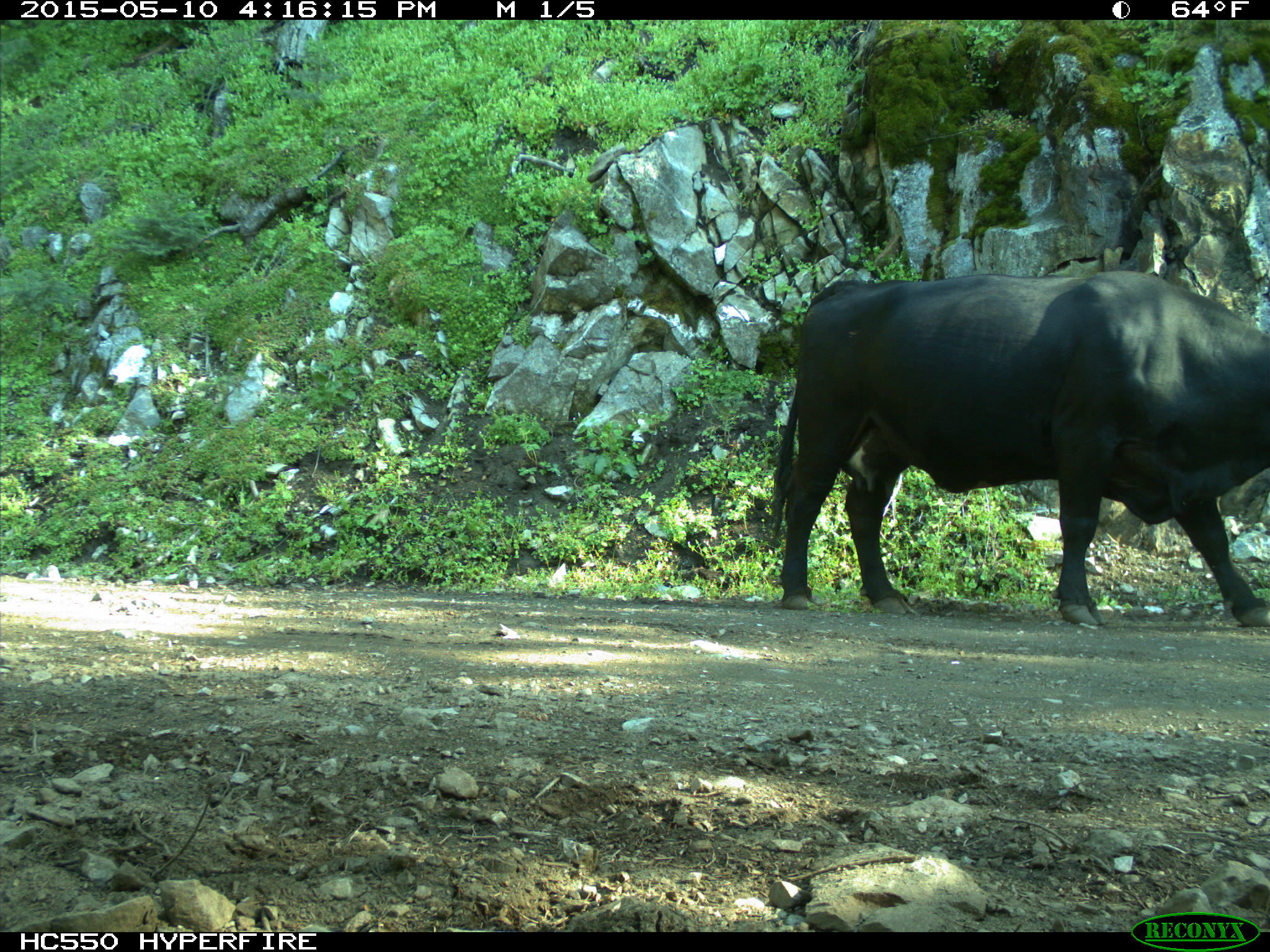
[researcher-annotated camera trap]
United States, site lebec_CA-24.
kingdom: Animalia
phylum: Chordata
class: Mammalia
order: Artiodactyla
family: Bovidae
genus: Bos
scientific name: Bos taurus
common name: domestic cow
Bos taurus (domestic cow).